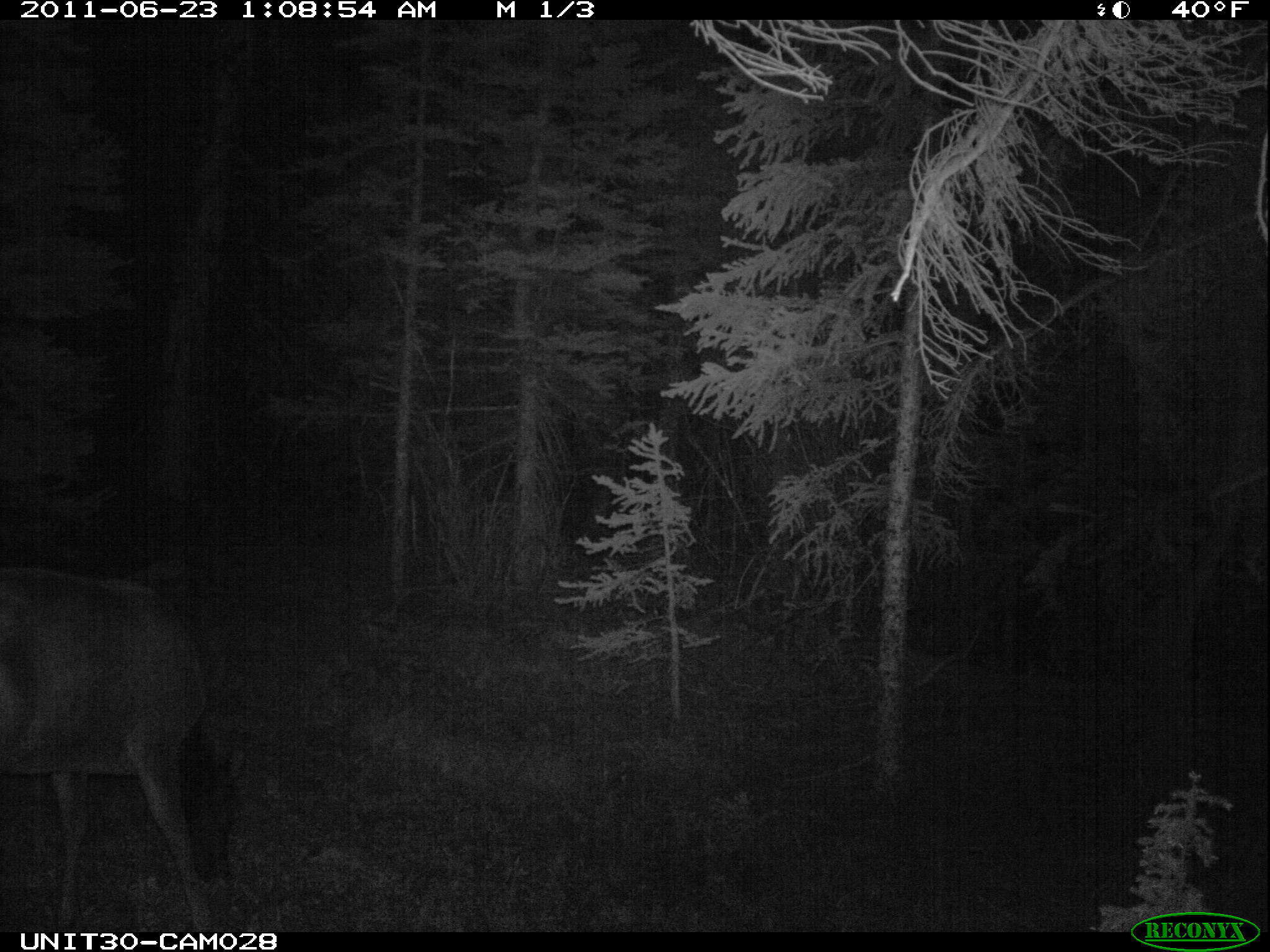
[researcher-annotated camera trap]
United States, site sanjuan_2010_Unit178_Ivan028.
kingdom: Animalia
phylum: Chordata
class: Mammalia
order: Artiodactyla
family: Cervidae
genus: Cervus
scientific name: Cervus elaphus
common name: red deer